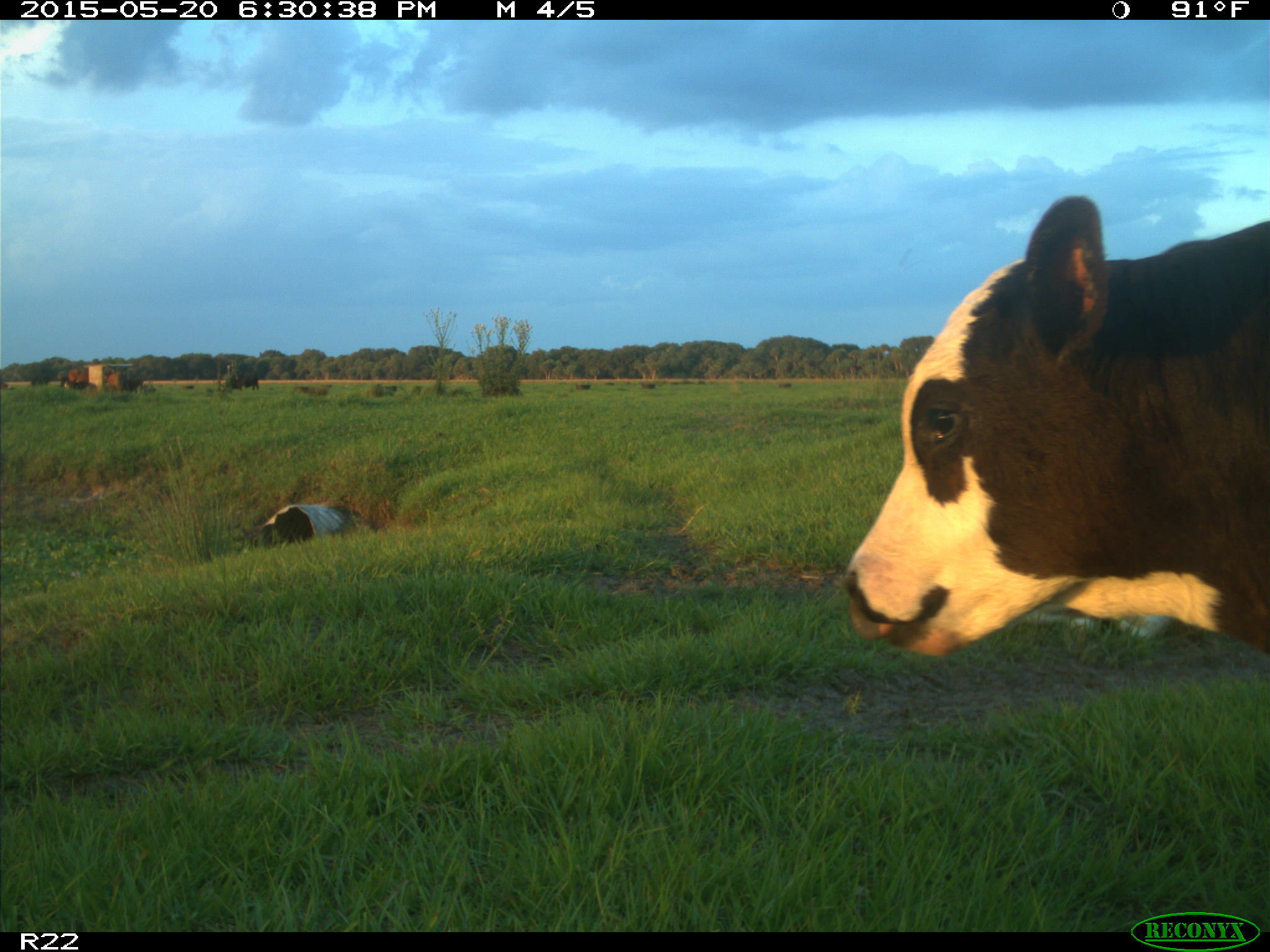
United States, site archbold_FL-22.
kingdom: Animalia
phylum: Chordata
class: Mammalia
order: Artiodactyla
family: Bovidae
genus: Bos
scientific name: Bos taurus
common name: domestic cow